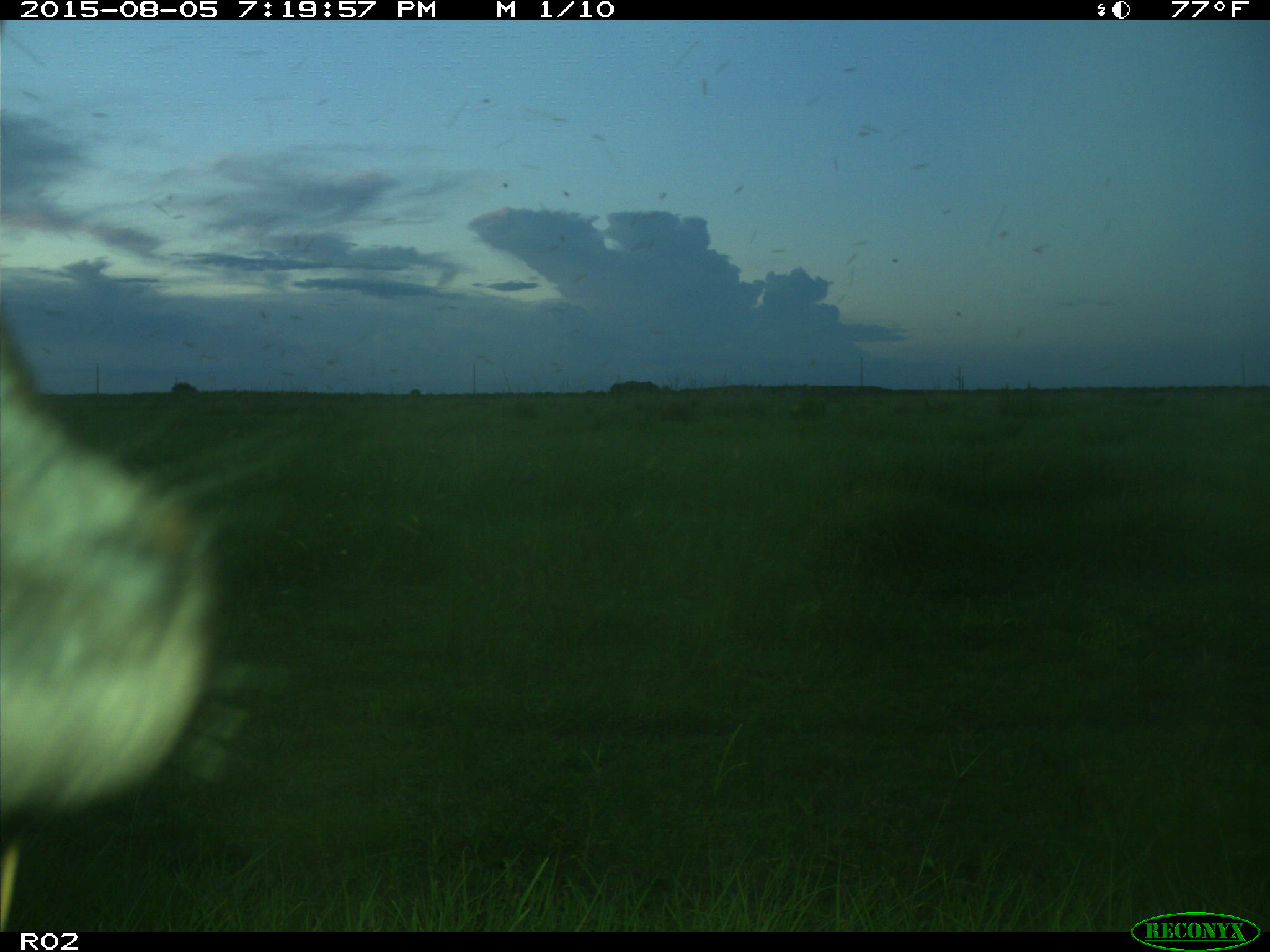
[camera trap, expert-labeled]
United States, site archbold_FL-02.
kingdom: Animalia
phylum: Chordata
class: Mammalia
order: Artiodactyla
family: Bovidae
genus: Bos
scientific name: Bos taurus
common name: domestic cow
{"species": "Bos taurus (domestic cow)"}